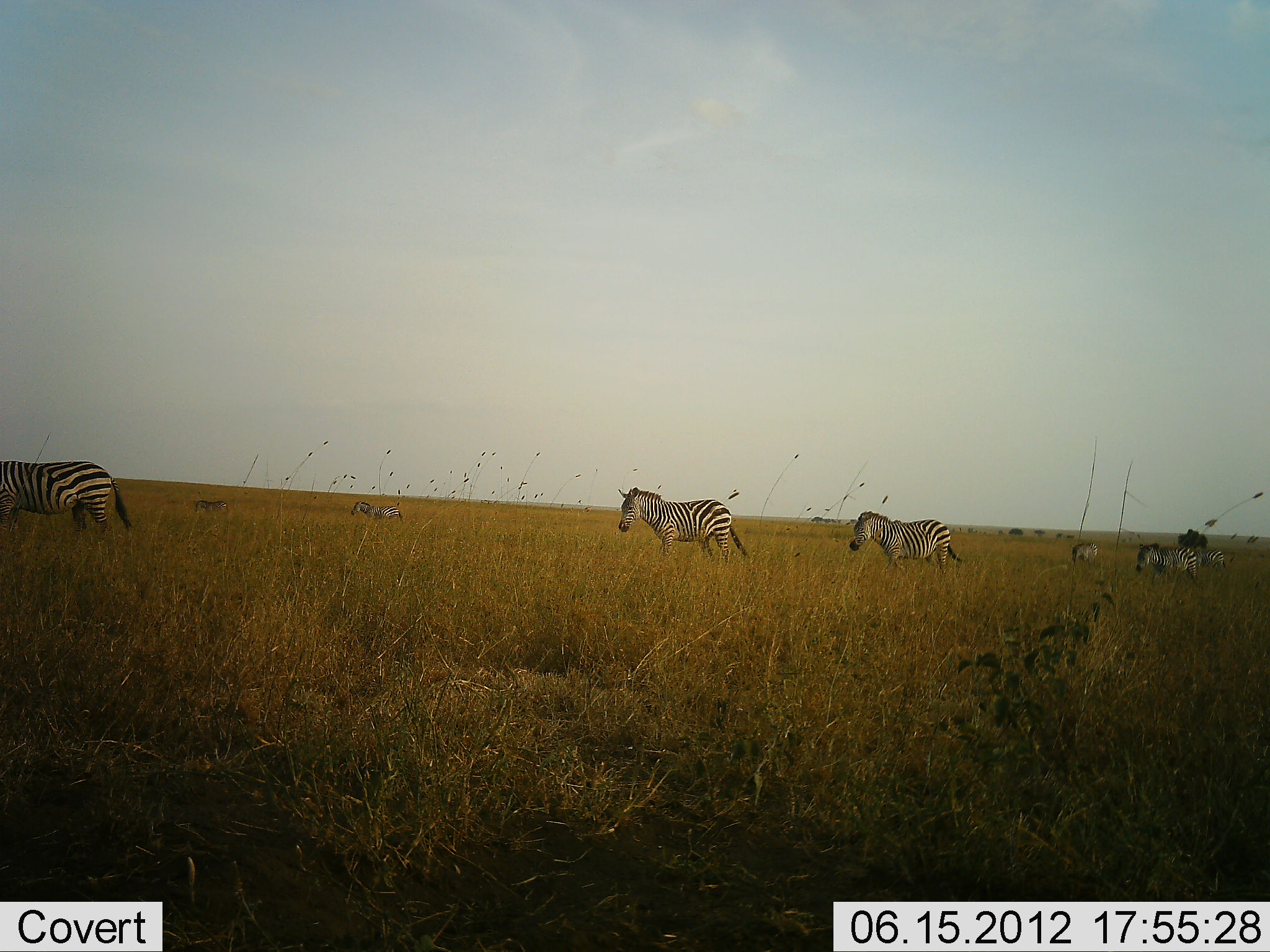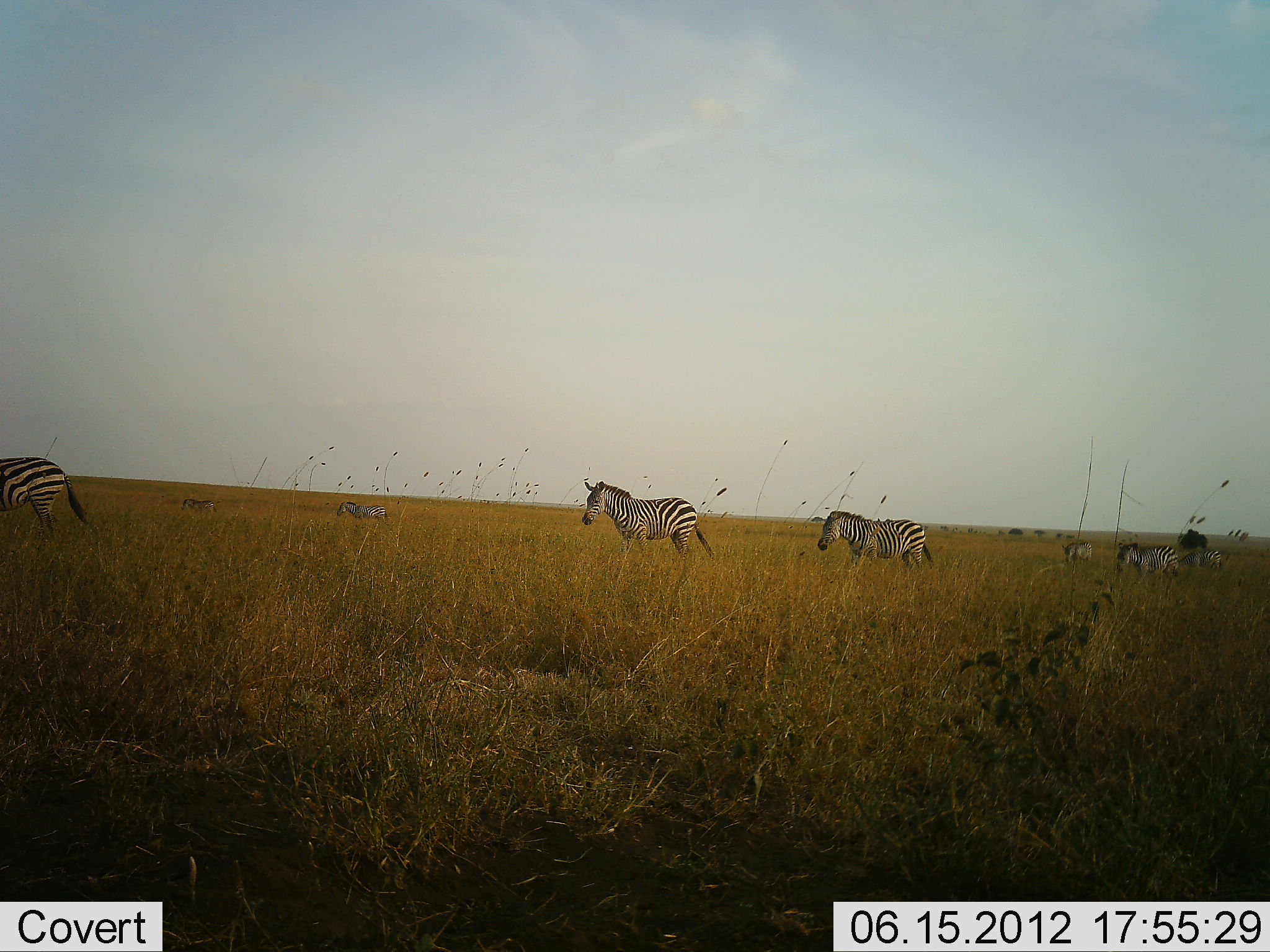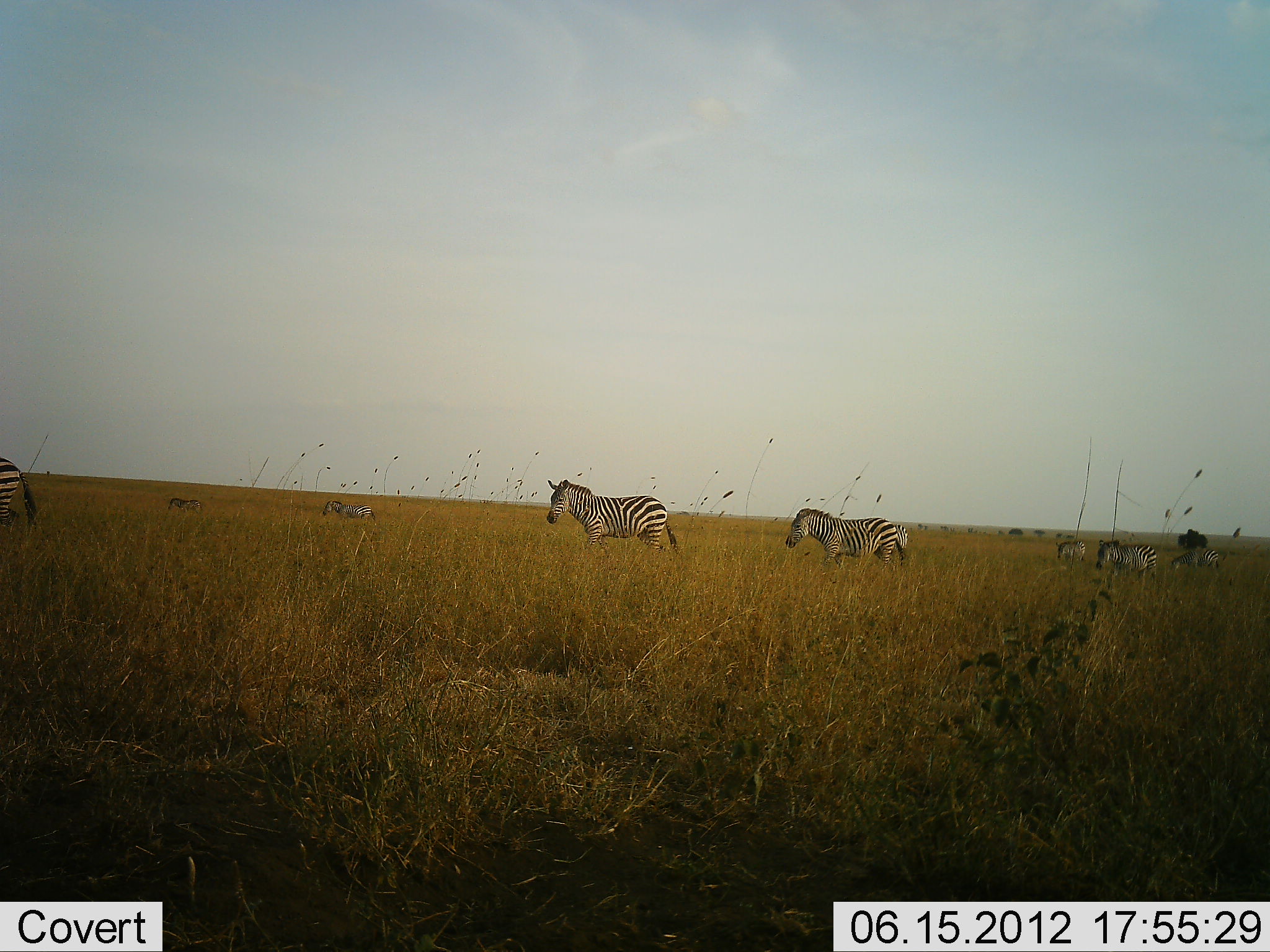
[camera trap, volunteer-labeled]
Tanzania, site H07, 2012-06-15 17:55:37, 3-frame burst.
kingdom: Animalia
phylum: Chordata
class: Mammalia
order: Perissodactyla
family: Equidae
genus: Equus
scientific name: Equus quagga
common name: plains zebra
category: zebra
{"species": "zebra (plains zebra) (Equus quagga)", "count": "8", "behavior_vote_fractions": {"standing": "10%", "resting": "0%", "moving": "100%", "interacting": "0%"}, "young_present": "0%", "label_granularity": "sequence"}